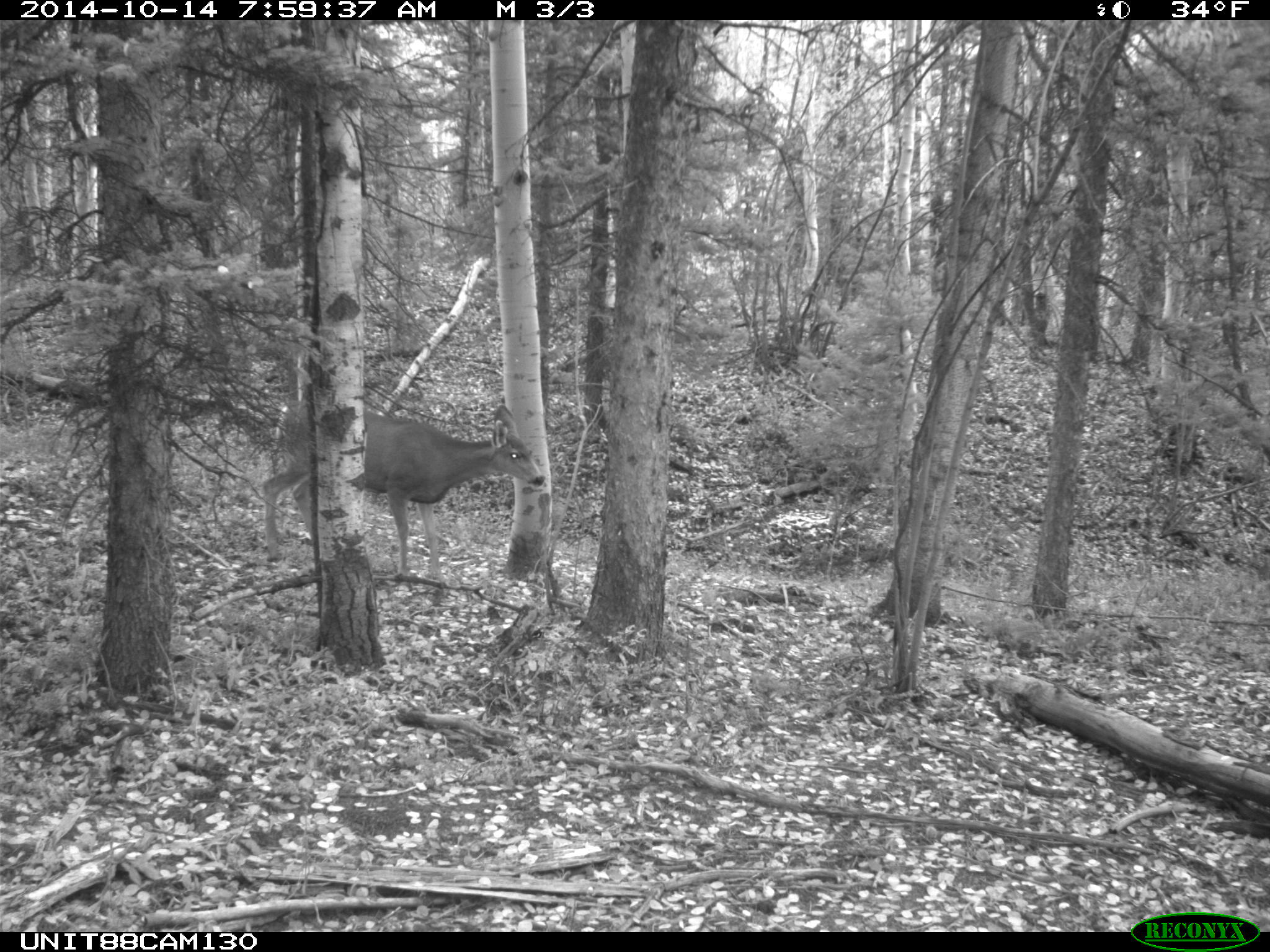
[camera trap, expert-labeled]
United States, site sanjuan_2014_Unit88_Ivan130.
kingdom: Animalia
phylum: Chordata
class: Mammalia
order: Artiodactyla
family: Cervidae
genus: Odocoileus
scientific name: Odocoileus hemionus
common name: mule deer